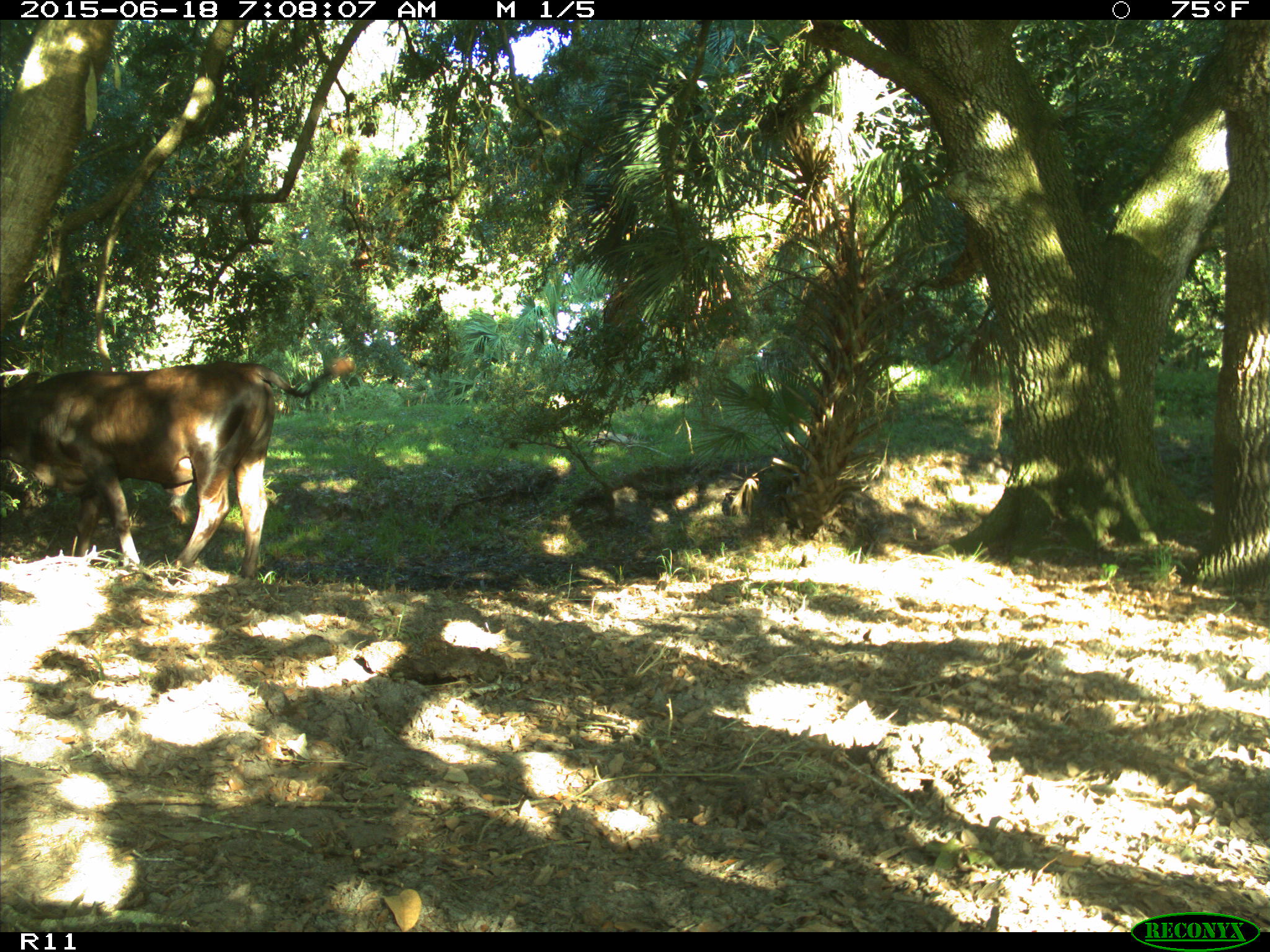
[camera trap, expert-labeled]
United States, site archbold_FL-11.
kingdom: Animalia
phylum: Chordata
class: Mammalia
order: Artiodactyla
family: Bovidae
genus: Bos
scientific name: Bos taurus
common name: domestic cow